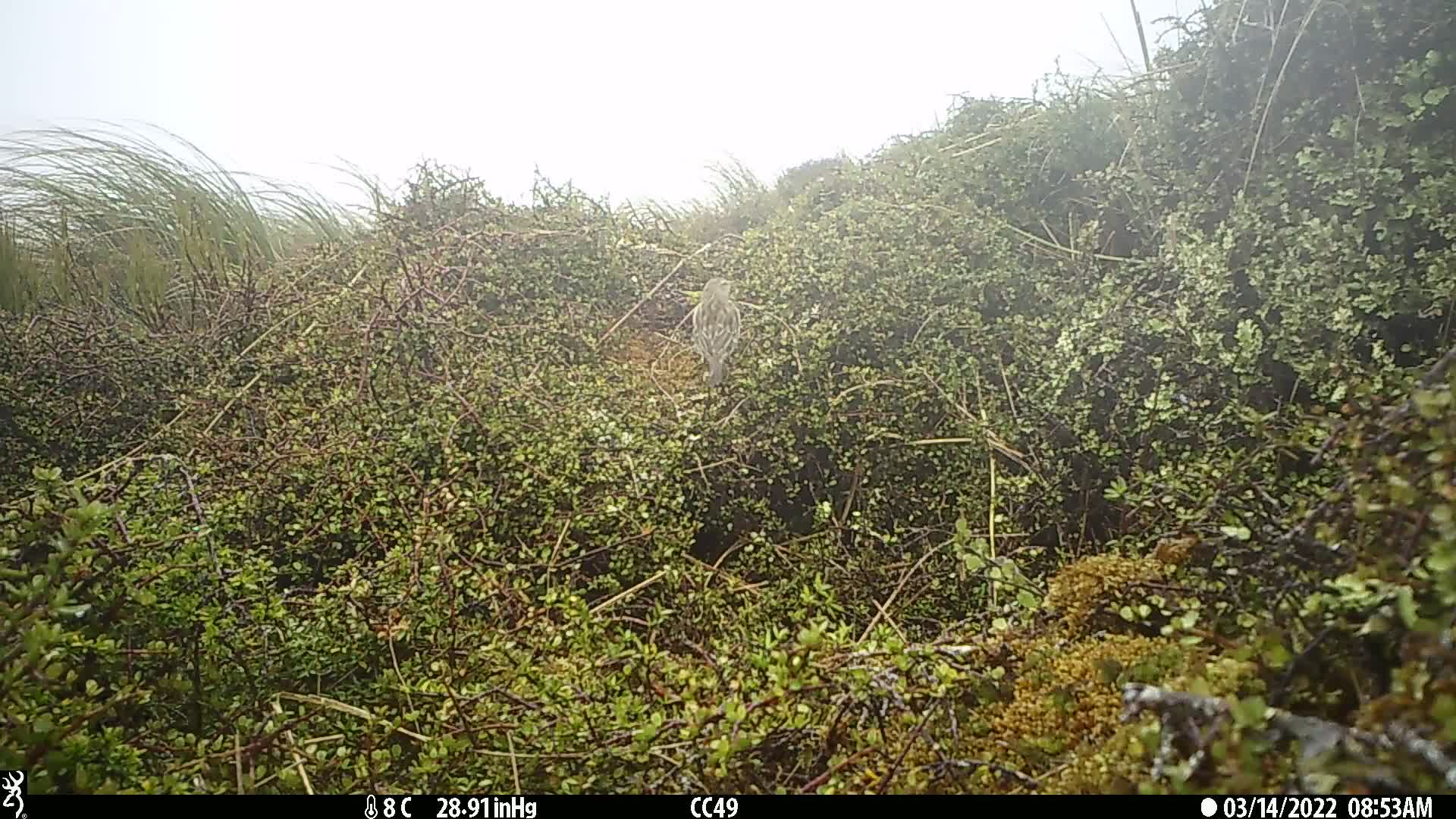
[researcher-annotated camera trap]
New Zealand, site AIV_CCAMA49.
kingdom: Animalia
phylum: Chordata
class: Aves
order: Passeriformes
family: Motacillidae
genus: Anthus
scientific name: Anthus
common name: pipit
Pipit (Anthus).